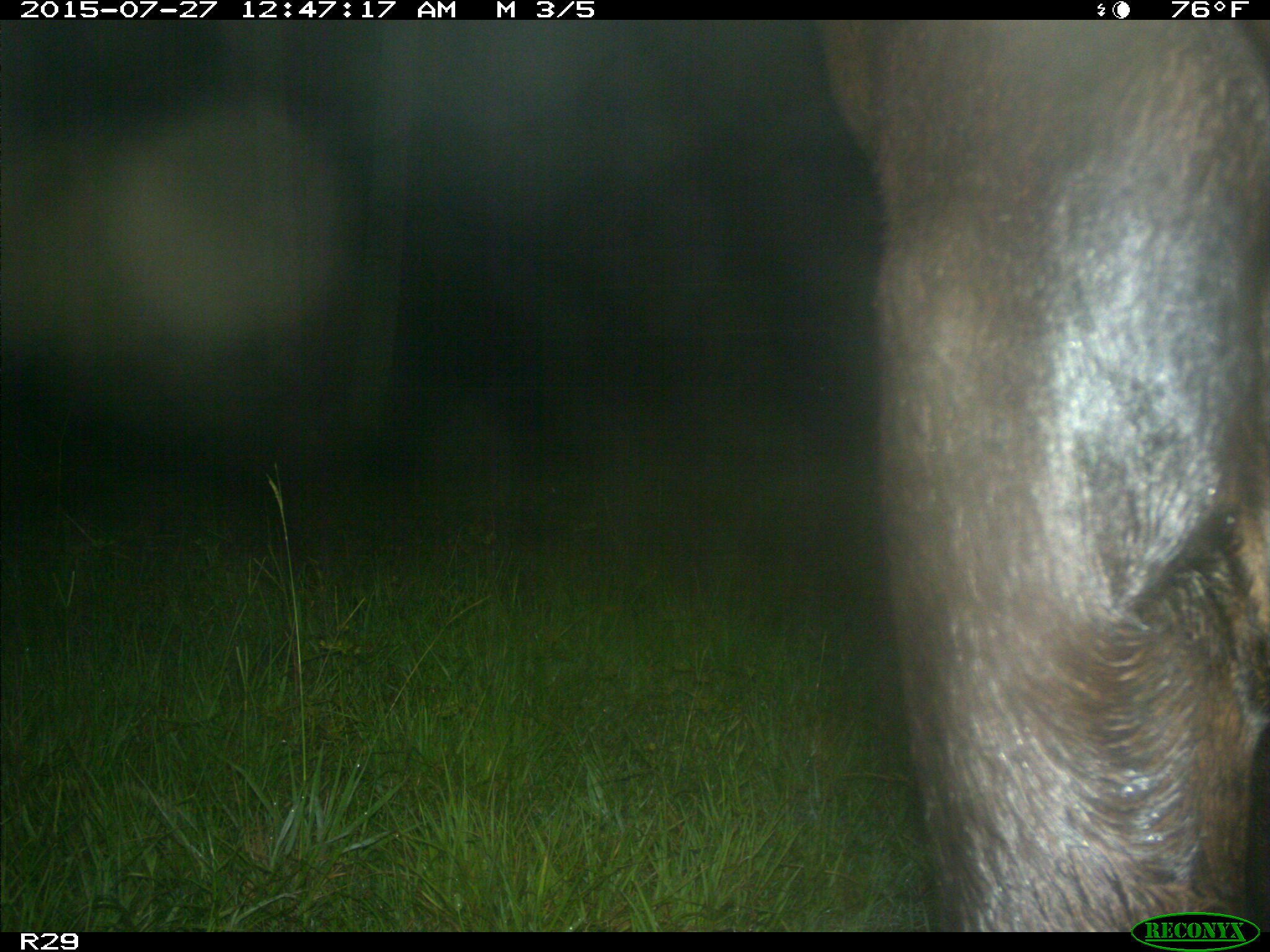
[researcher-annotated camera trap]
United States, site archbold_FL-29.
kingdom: Animalia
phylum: Chordata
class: Mammalia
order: Artiodactyla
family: Bovidae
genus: Bos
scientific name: Bos taurus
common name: domestic cow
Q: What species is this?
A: Bos taurus (domestic cow).